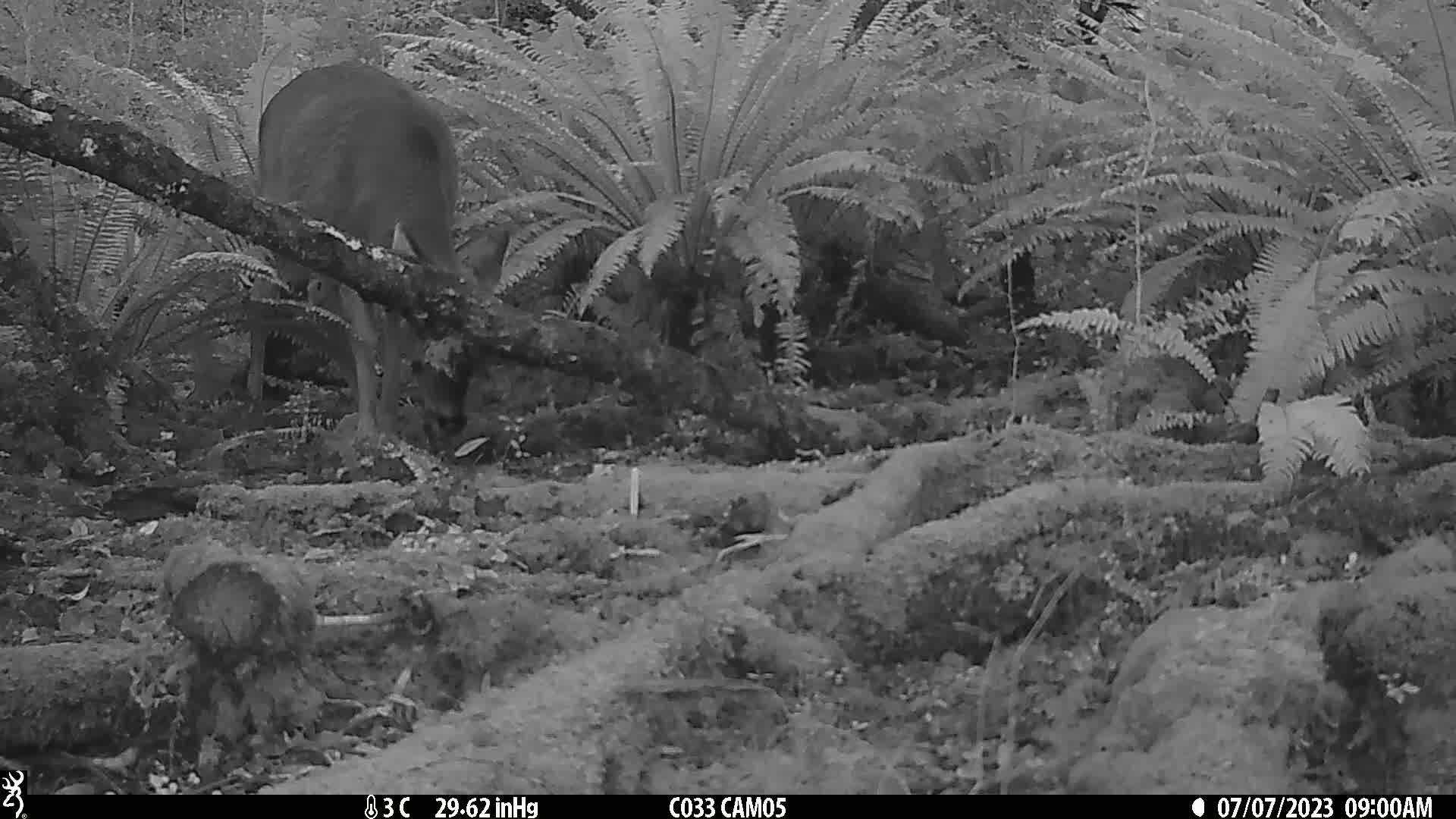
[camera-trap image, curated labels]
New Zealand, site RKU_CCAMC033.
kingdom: Animalia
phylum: Chordata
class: Mammalia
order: Artiodactyla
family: Cervidae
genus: Odocoileus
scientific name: Odocoileus virginianus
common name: white-tailed deer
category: white tailed deer